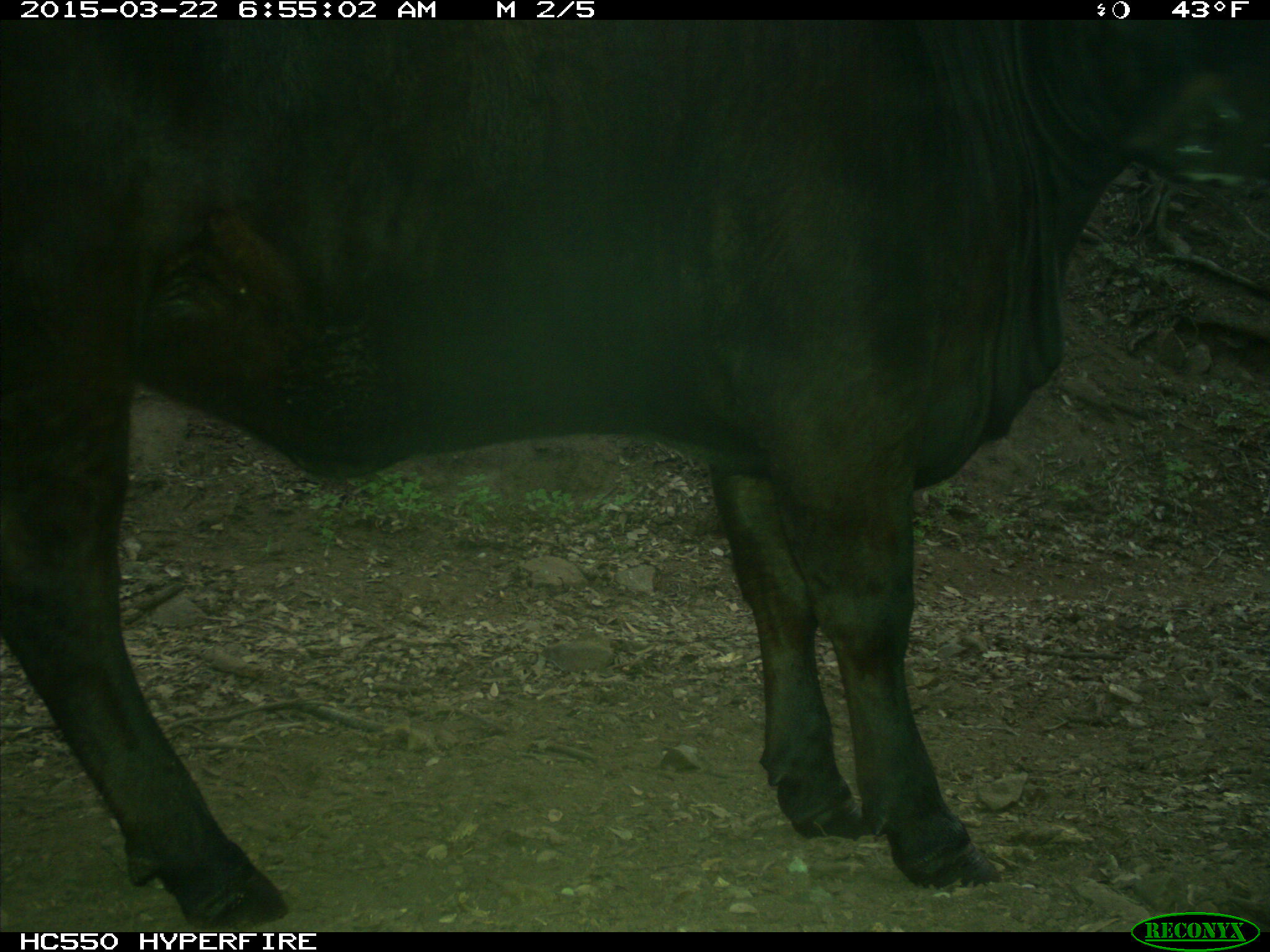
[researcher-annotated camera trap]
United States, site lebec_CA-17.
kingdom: Animalia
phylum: Chordata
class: Mammalia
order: Artiodactyla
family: Bovidae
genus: Bos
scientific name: Bos taurus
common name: domestic cow